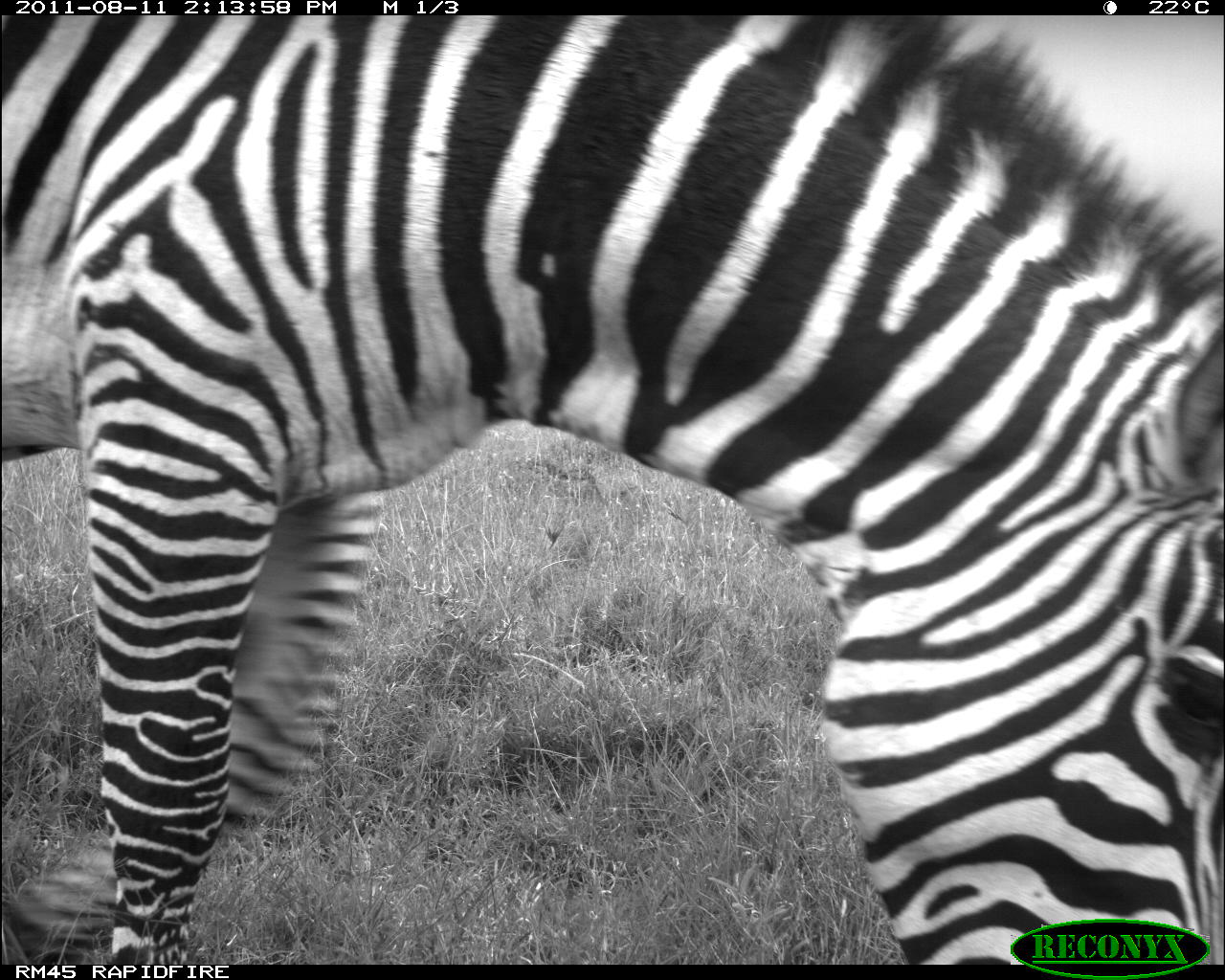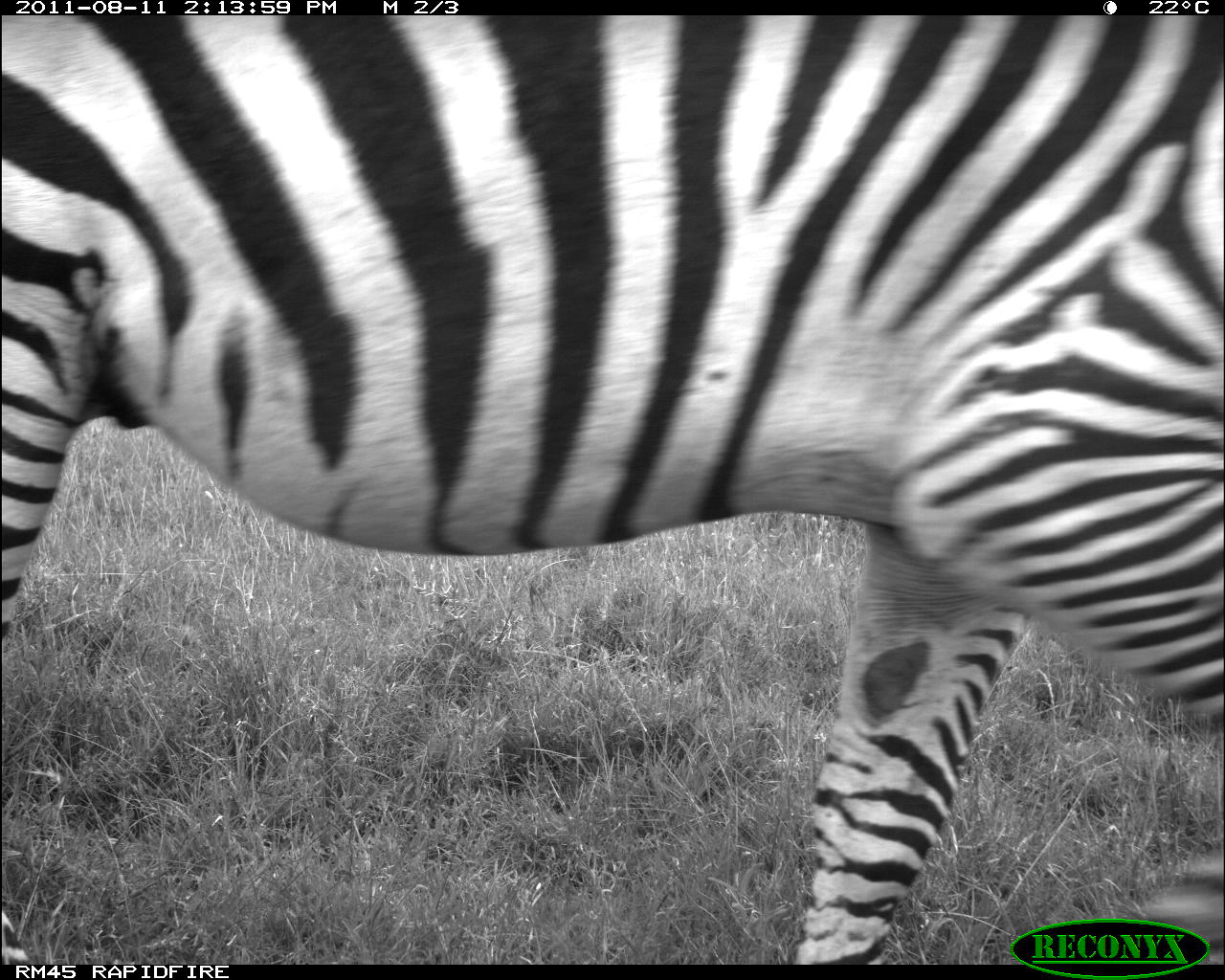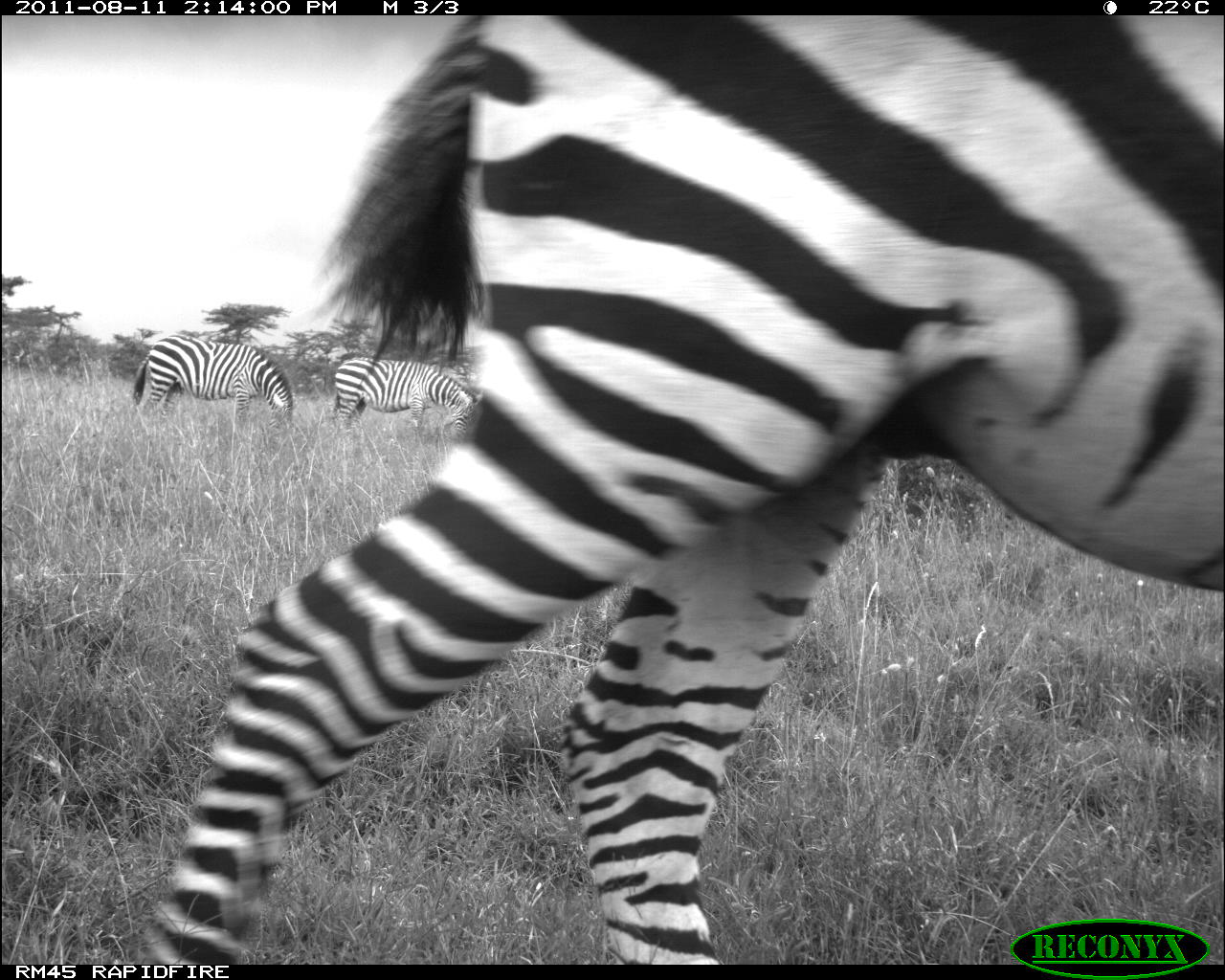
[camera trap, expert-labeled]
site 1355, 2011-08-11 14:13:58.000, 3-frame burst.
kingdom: Animalia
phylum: Chordata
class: Mammalia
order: Perissodactyla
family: Equidae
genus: Equus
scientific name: Equus quagga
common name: plains zebra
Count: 1.